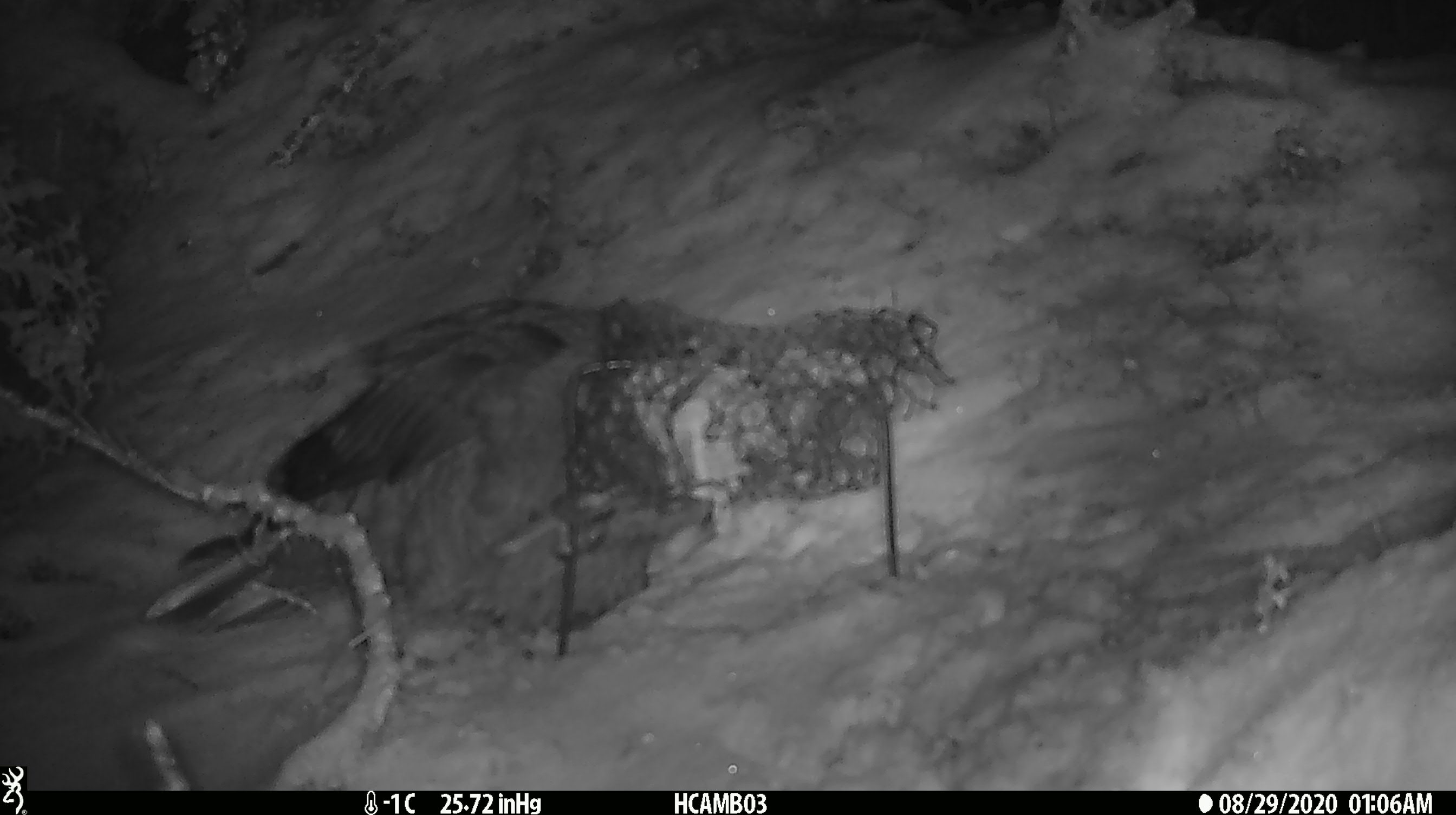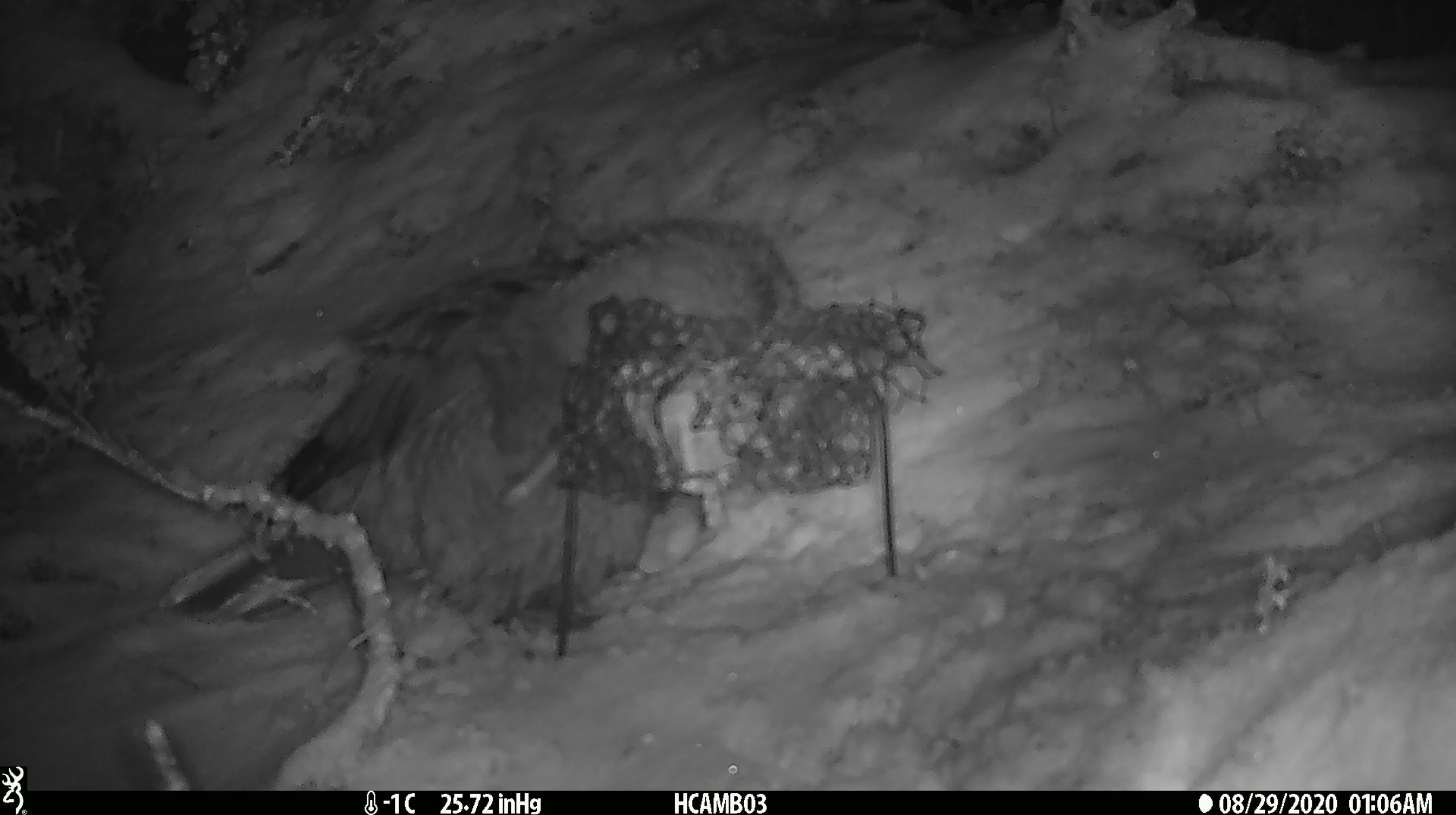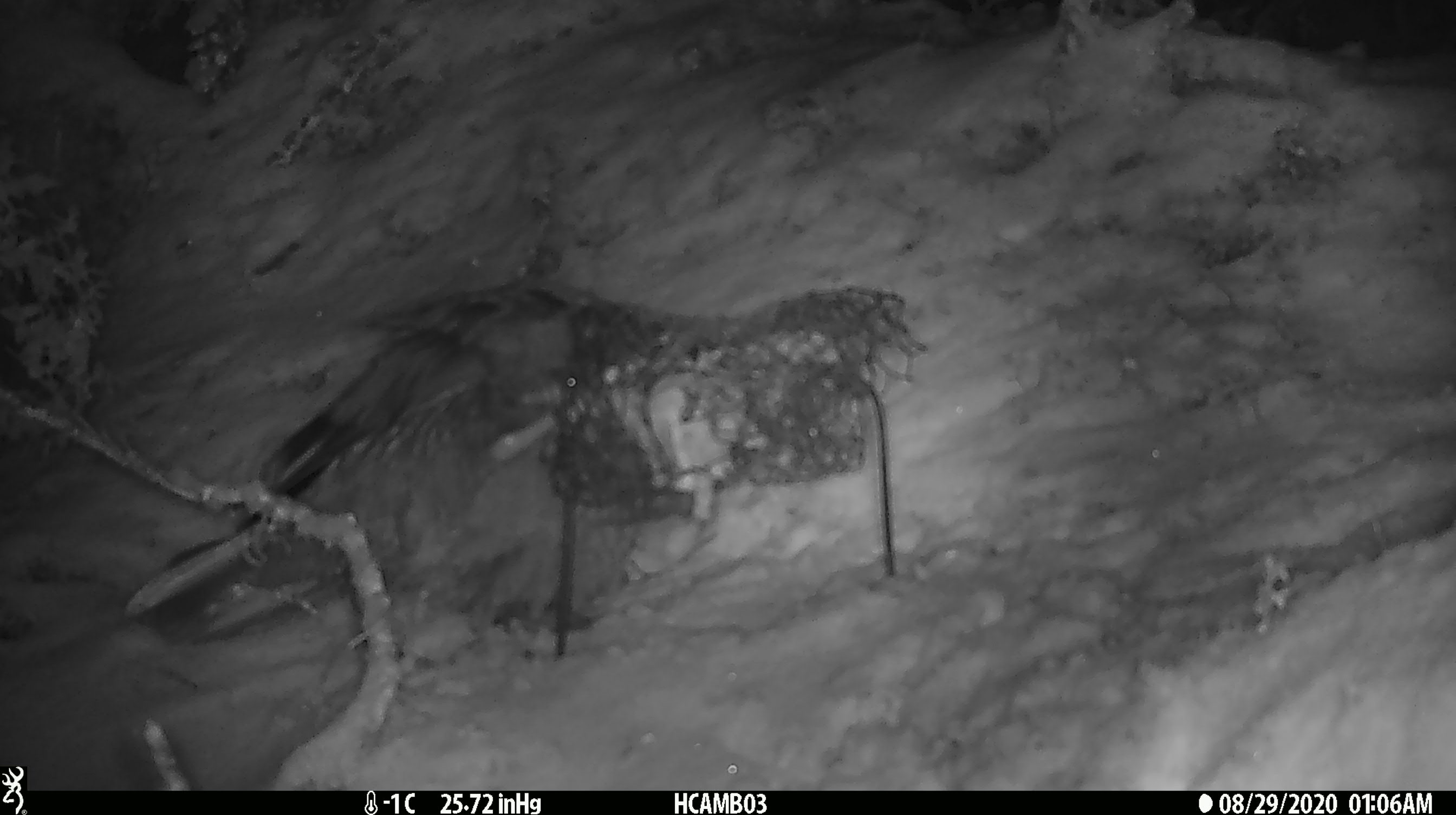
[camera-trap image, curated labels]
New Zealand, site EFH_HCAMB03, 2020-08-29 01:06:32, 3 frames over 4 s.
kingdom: Animalia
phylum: Chordata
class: Aves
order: Psittaciformes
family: Strigopidae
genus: Nestor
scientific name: Nestor notabilis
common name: kea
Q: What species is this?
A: Kea (Nestor notabilis).